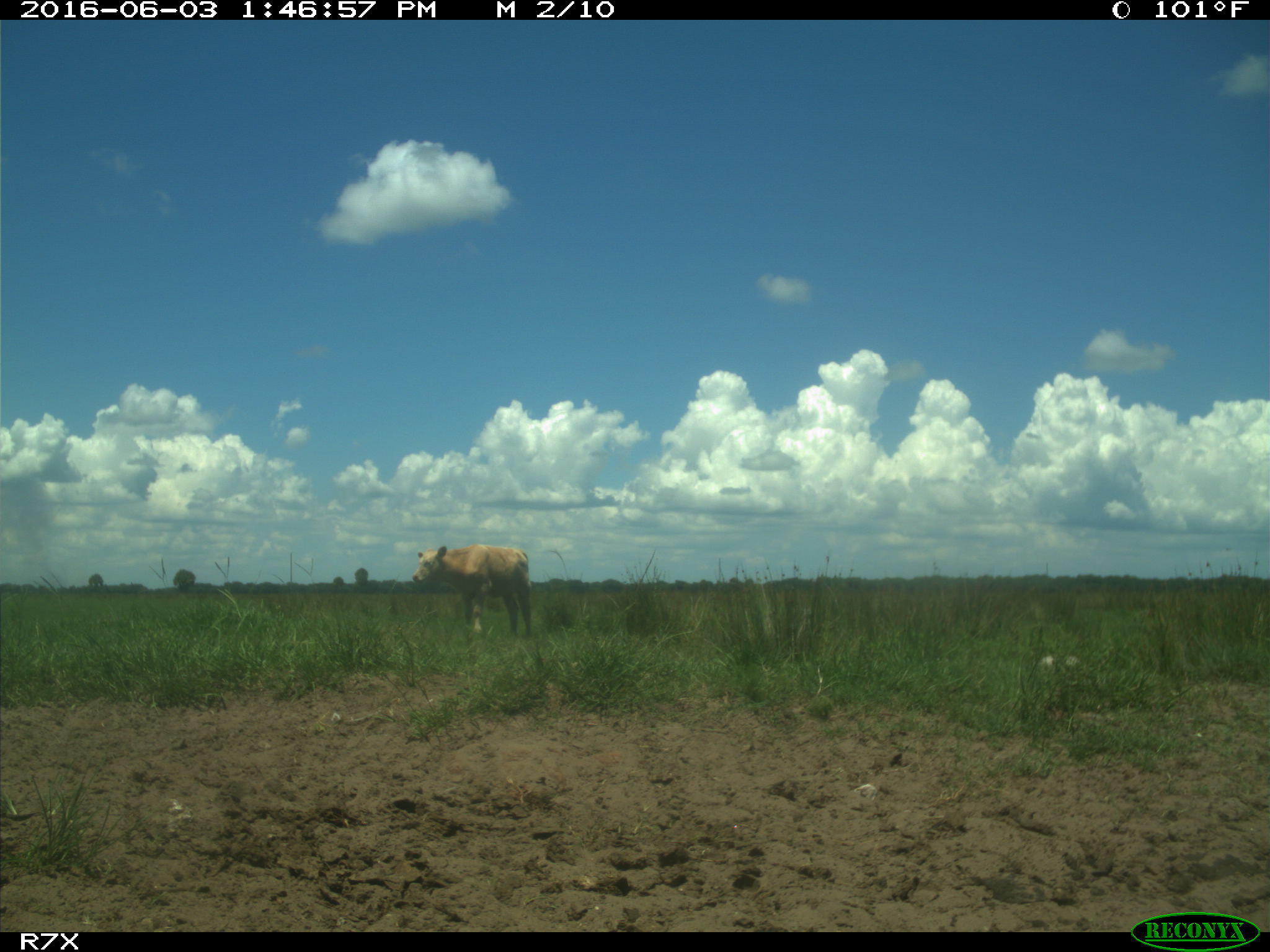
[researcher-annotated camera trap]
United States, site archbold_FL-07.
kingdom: Animalia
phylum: Chordata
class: Mammalia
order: Artiodactyla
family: Bovidae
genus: Bos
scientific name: Bos taurus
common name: domestic cow